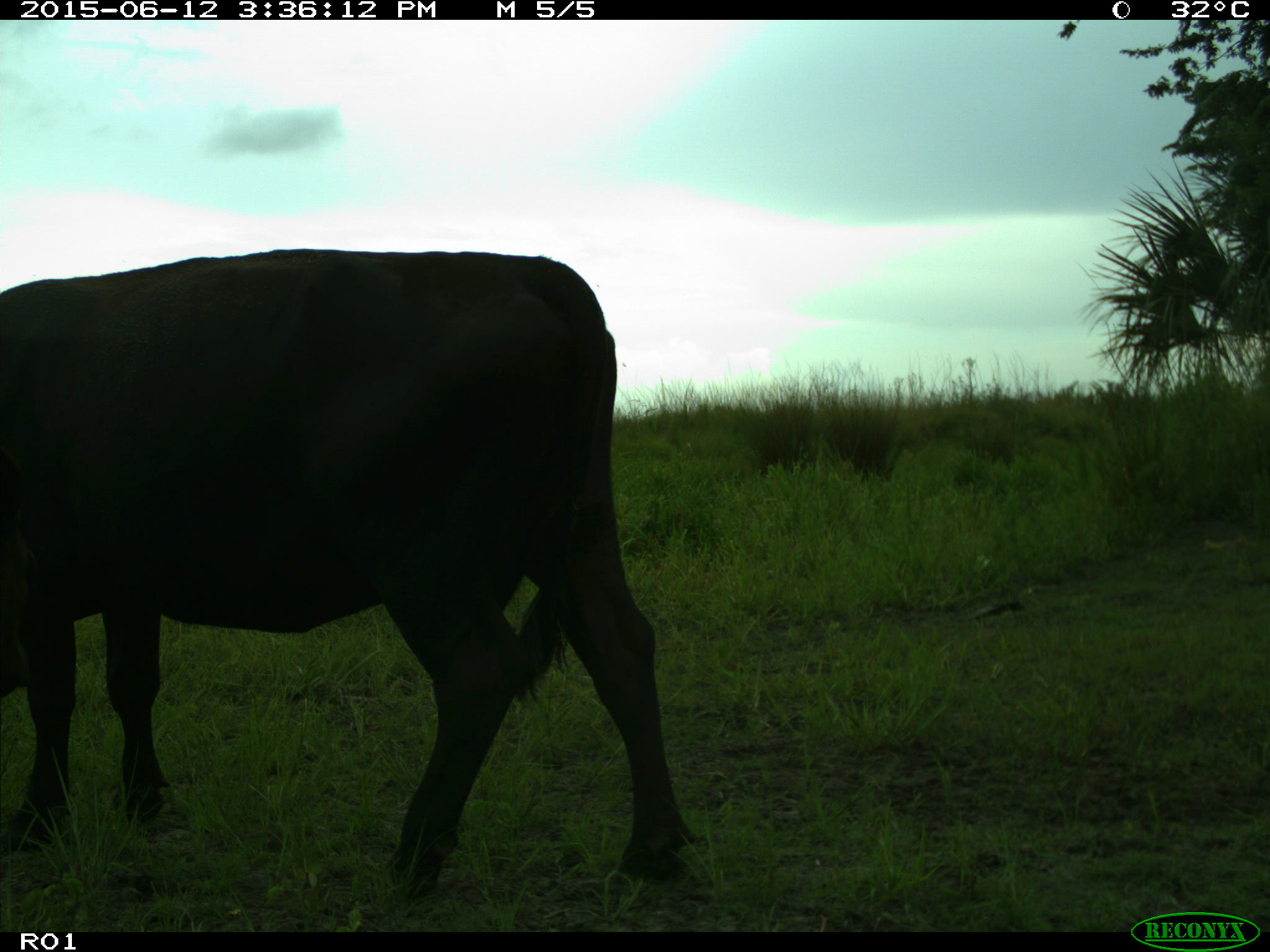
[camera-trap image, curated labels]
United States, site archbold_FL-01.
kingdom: Animalia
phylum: Chordata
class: Mammalia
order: Artiodactyla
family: Bovidae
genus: Bos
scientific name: Bos taurus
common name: domestic cow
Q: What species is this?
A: Bos taurus (domestic cow).